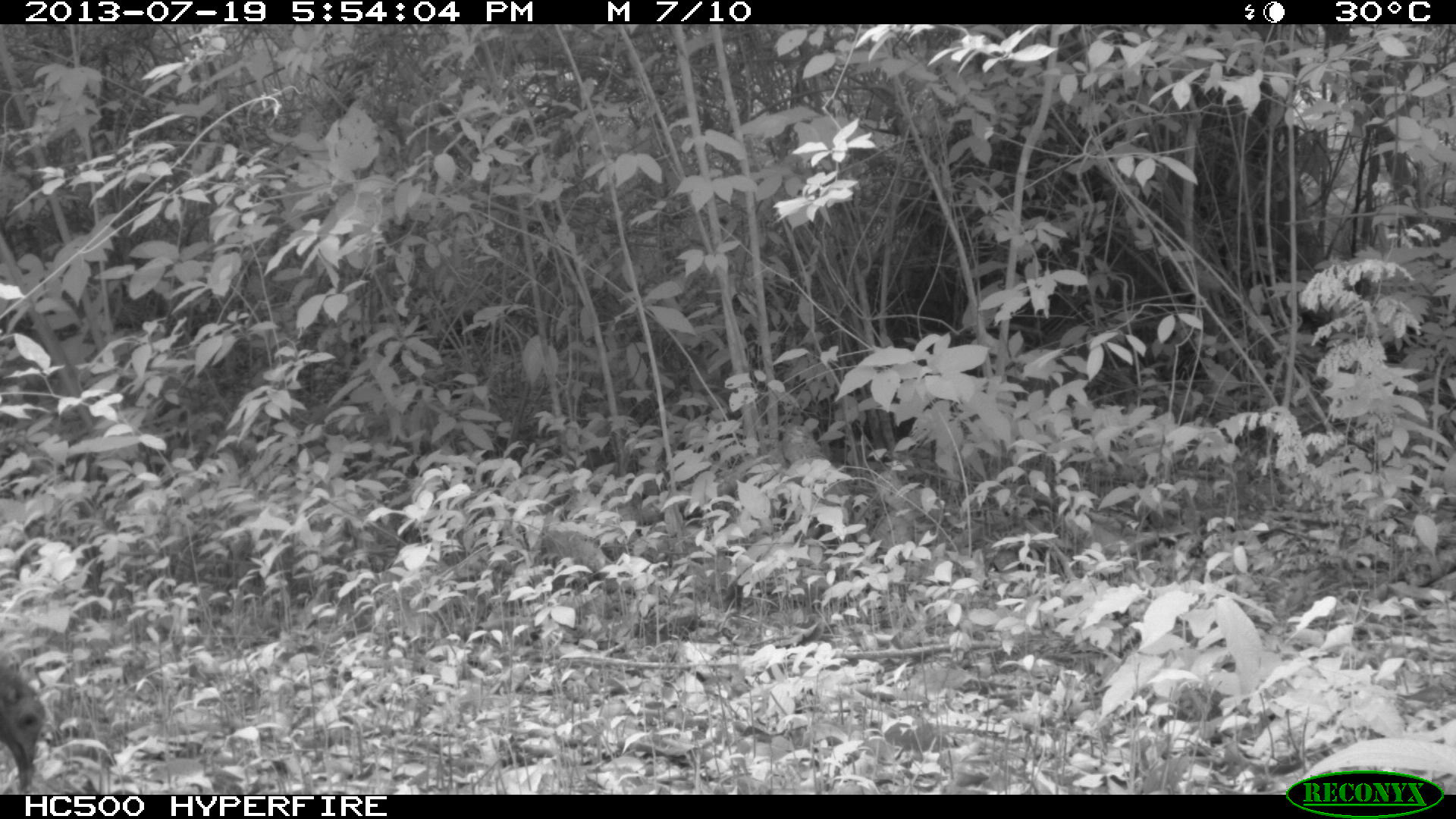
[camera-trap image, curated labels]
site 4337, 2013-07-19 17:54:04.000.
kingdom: Animalia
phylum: Chordata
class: Aves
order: Galliformes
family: Phasianidae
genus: Meleagris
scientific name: Meleagris ocellata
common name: ocellated turkey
Meleagris ocellata (ocellated turkey), count 1.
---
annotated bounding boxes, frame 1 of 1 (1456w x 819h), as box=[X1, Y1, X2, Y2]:
meleagris ocellata: box=[0, 654, 45, 794]